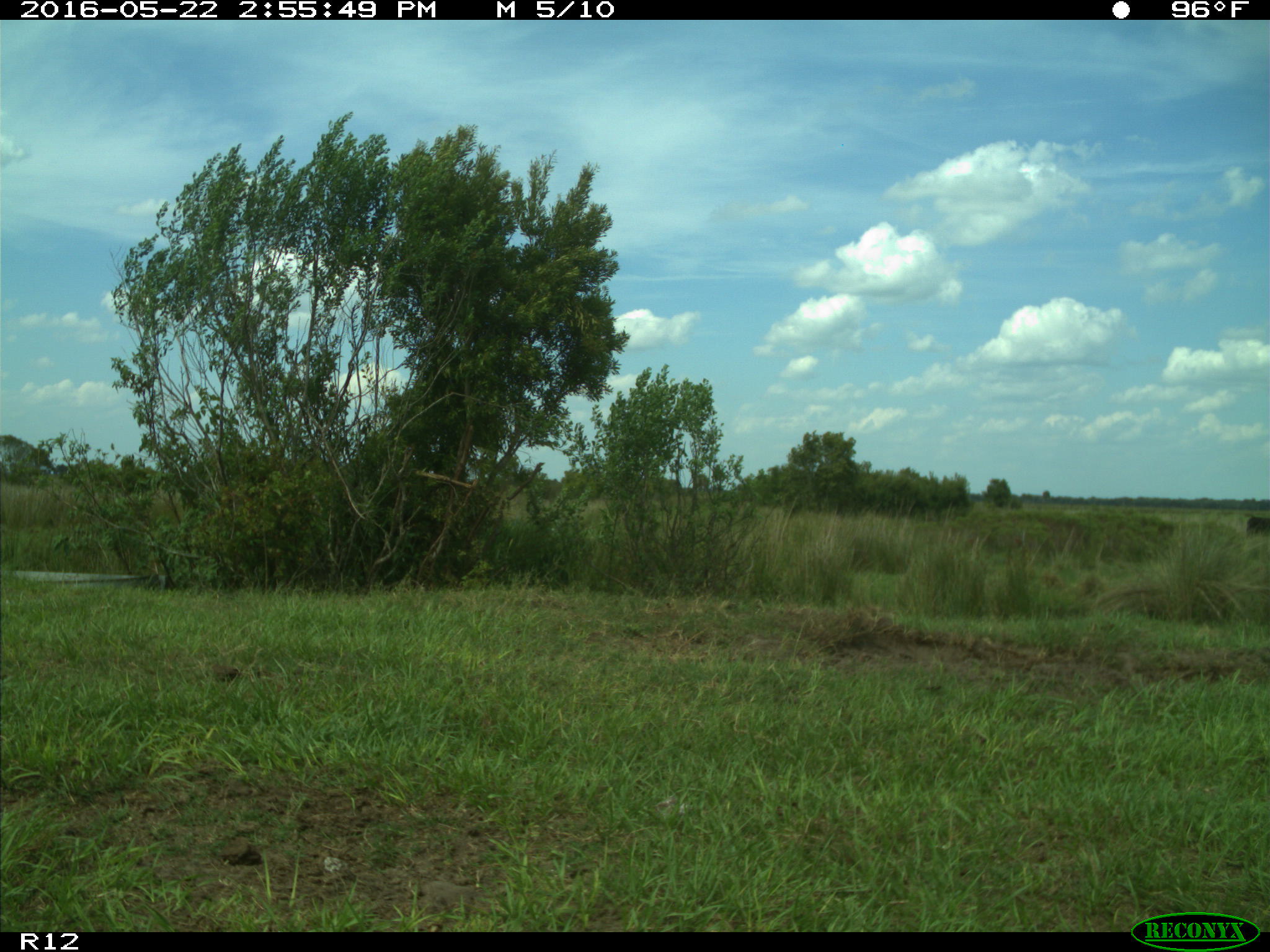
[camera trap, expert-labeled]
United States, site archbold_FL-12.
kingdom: Animalia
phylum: Chordata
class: Mammalia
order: Artiodactyla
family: Bovidae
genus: Bos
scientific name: Bos taurus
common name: domestic cow